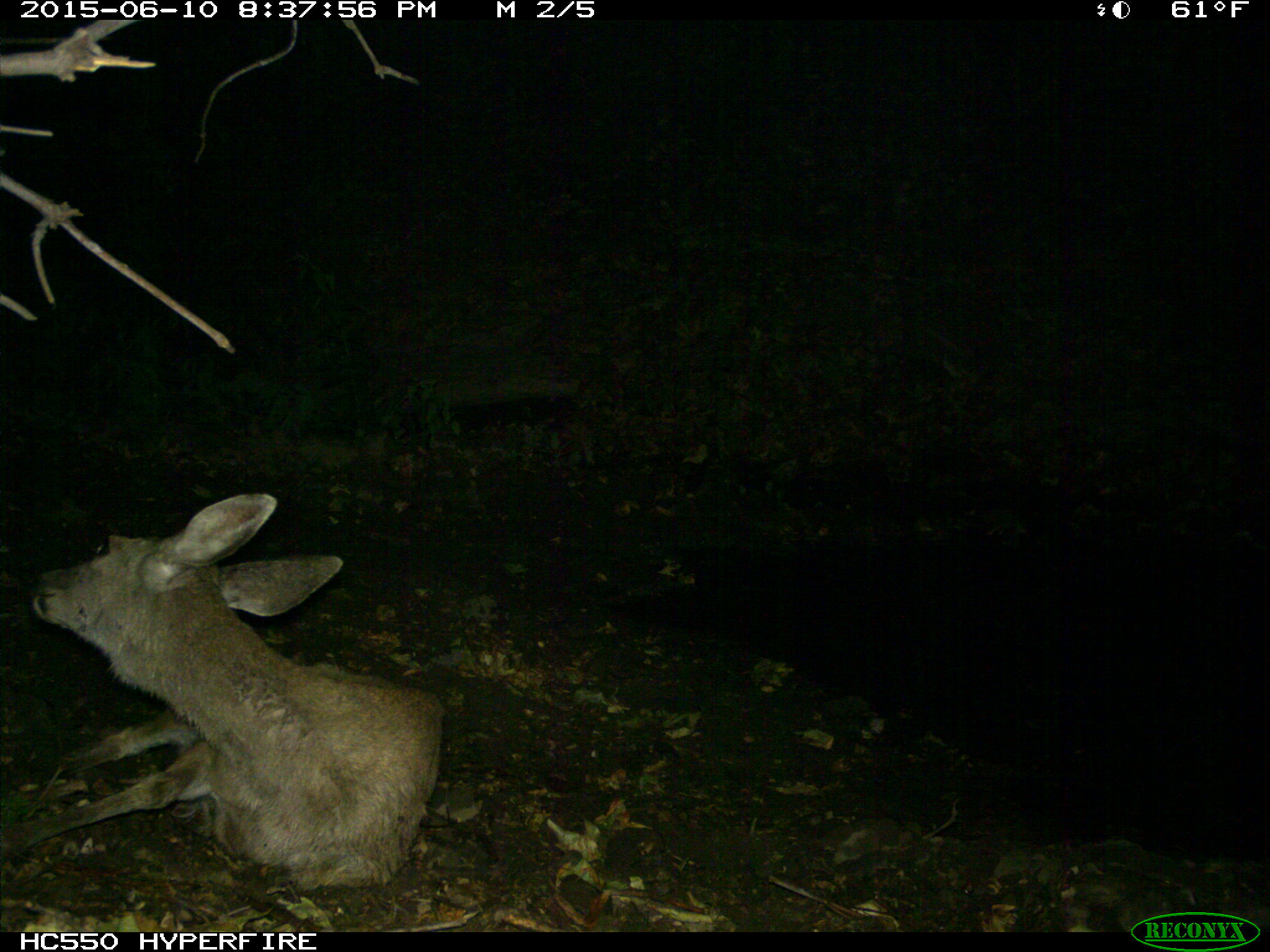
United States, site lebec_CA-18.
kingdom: Animalia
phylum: Chordata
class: Mammalia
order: Artiodactyla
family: Cervidae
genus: Odocoileus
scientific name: Odocoileus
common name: deer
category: unidentified deer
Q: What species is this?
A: Unidentified deer (deer) (Odocoileus).